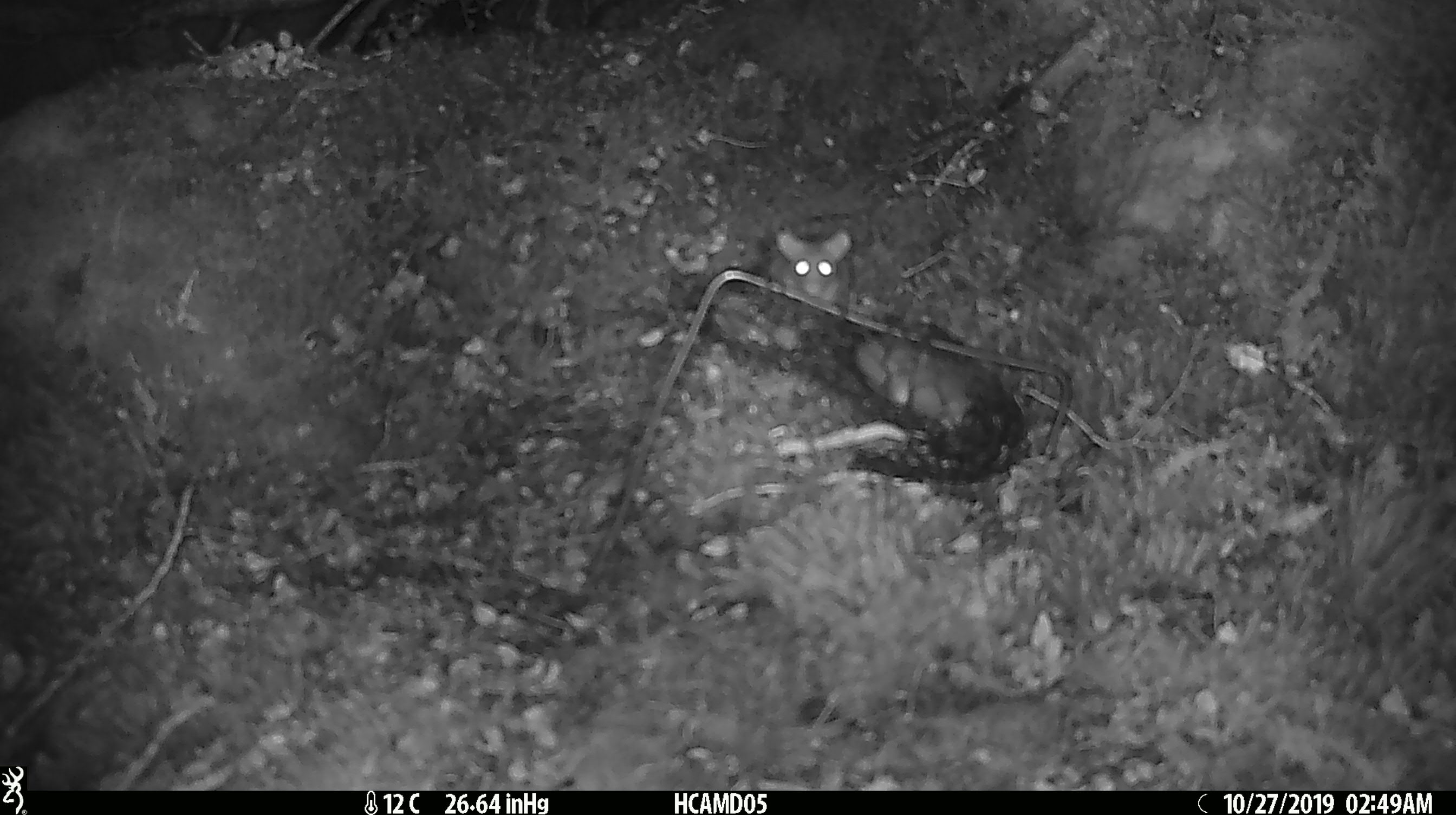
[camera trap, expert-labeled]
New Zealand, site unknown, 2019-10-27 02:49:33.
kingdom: Animalia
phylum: Chordata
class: Mammalia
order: Rodentia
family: Muridae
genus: Mus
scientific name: Mus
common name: mouse